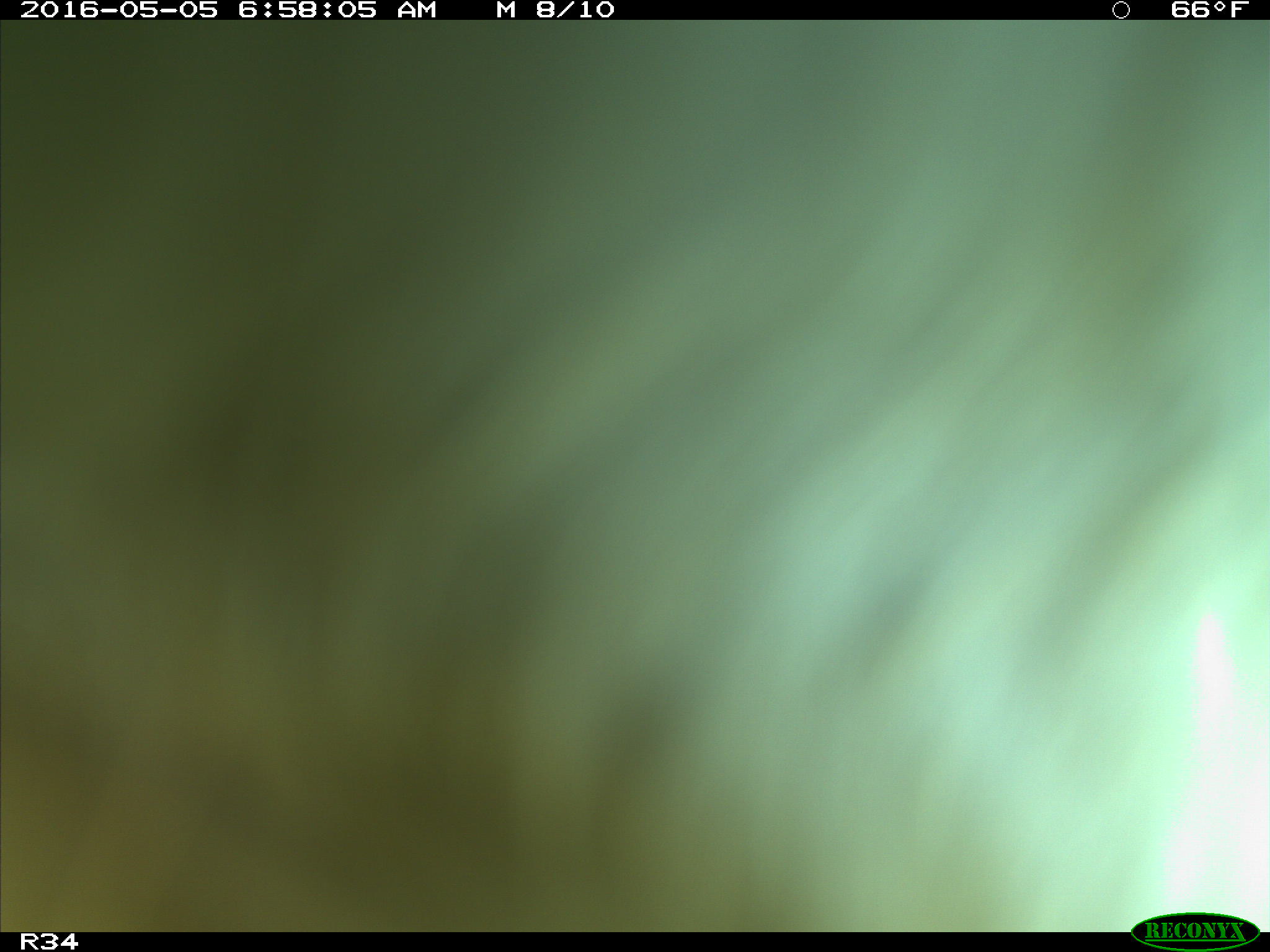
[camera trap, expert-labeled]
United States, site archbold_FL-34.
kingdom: Animalia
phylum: Chordata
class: Mammalia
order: Artiodactyla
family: Bovidae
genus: Bos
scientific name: Bos taurus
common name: domestic cow